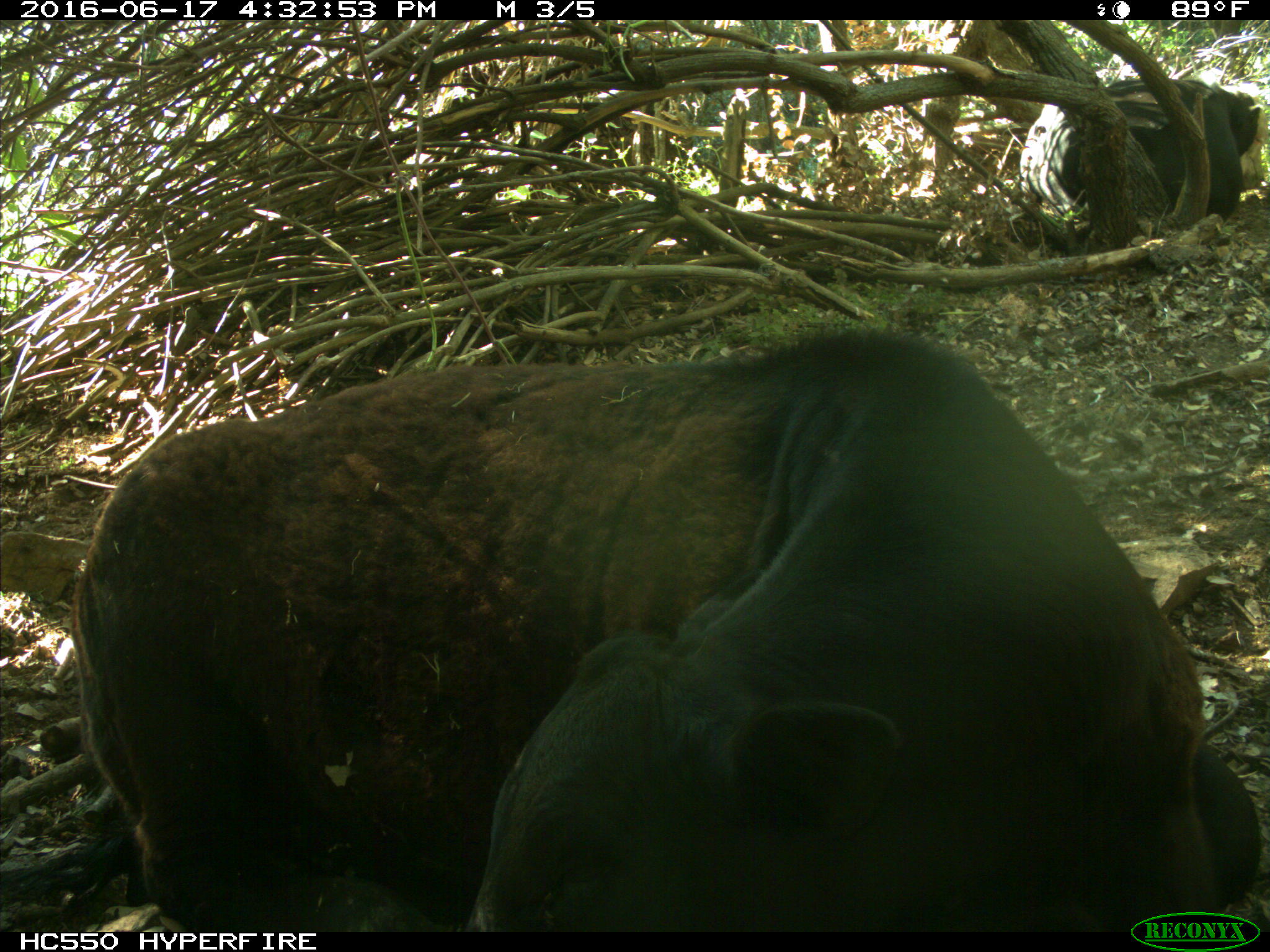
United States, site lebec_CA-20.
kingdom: Animalia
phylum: Chordata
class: Mammalia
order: Artiodactyla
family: Bovidae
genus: Bos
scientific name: Bos taurus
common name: domestic cow